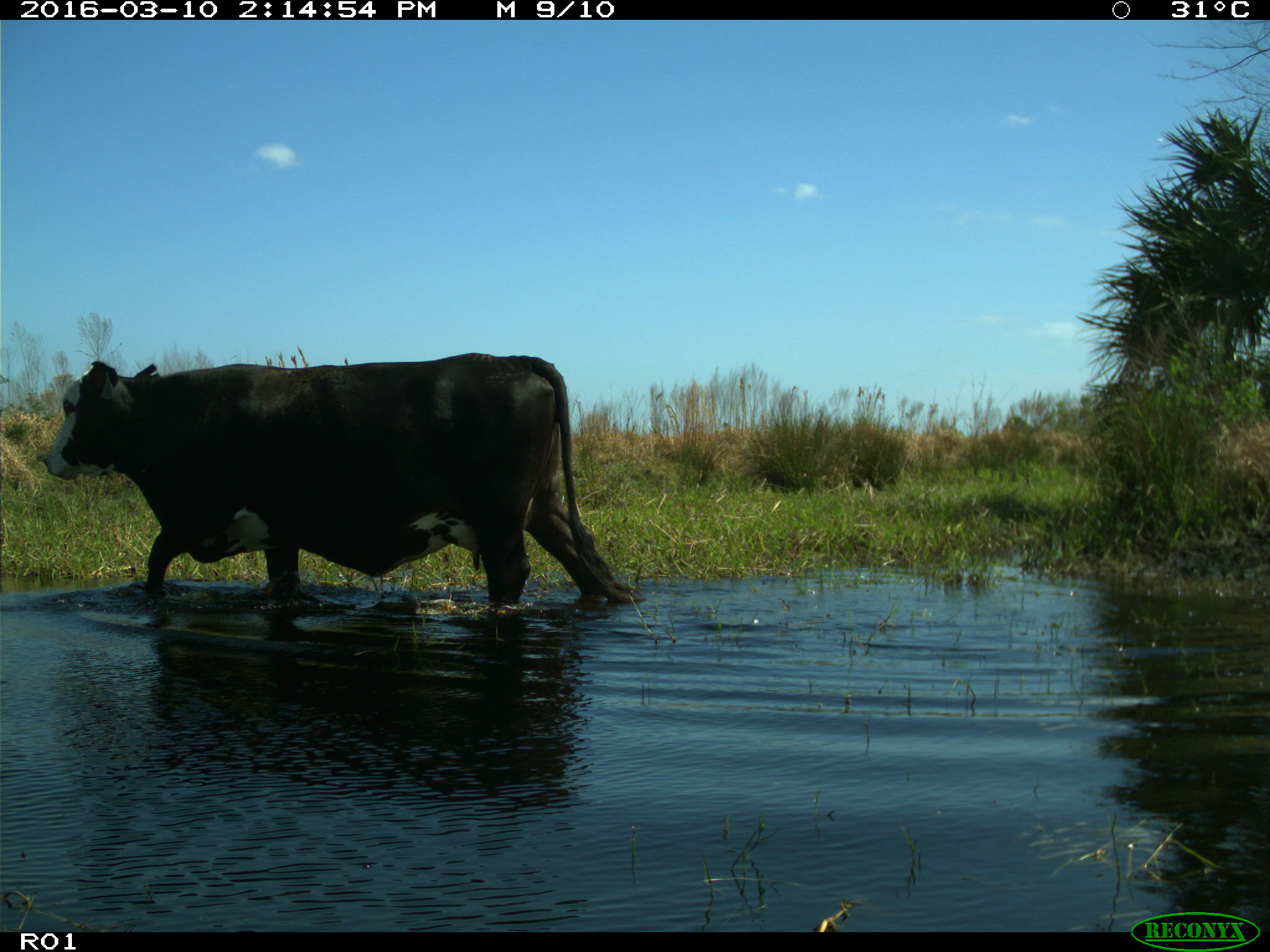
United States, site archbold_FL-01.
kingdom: Animalia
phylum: Chordata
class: Mammalia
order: Artiodactyla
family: Bovidae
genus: Bos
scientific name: Bos taurus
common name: domestic cow